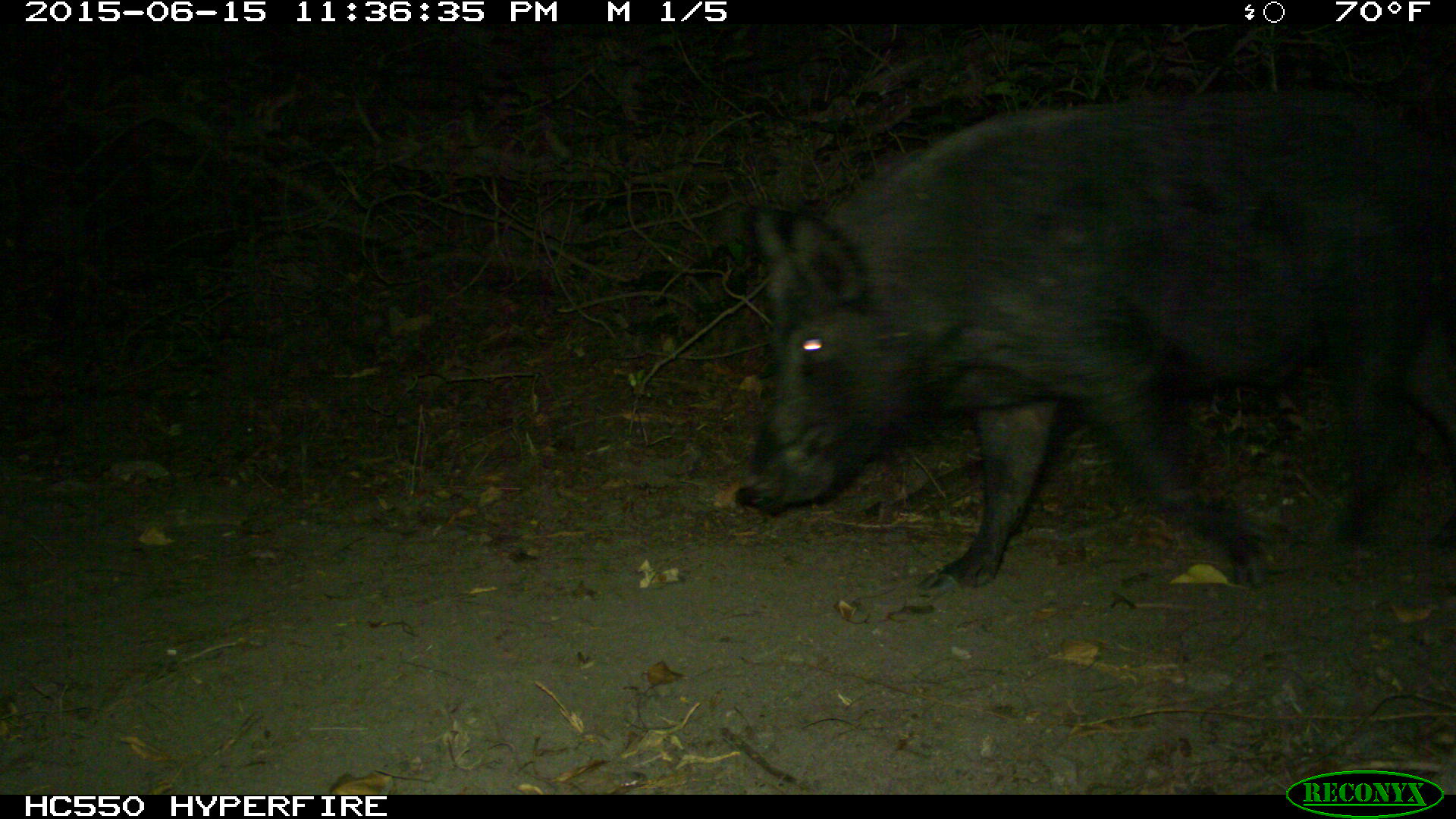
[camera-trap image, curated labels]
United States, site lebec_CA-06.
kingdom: Animalia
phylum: Chordata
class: Mammalia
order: Artiodactyla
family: Suidae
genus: Sus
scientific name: Sus scrofa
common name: wild boar